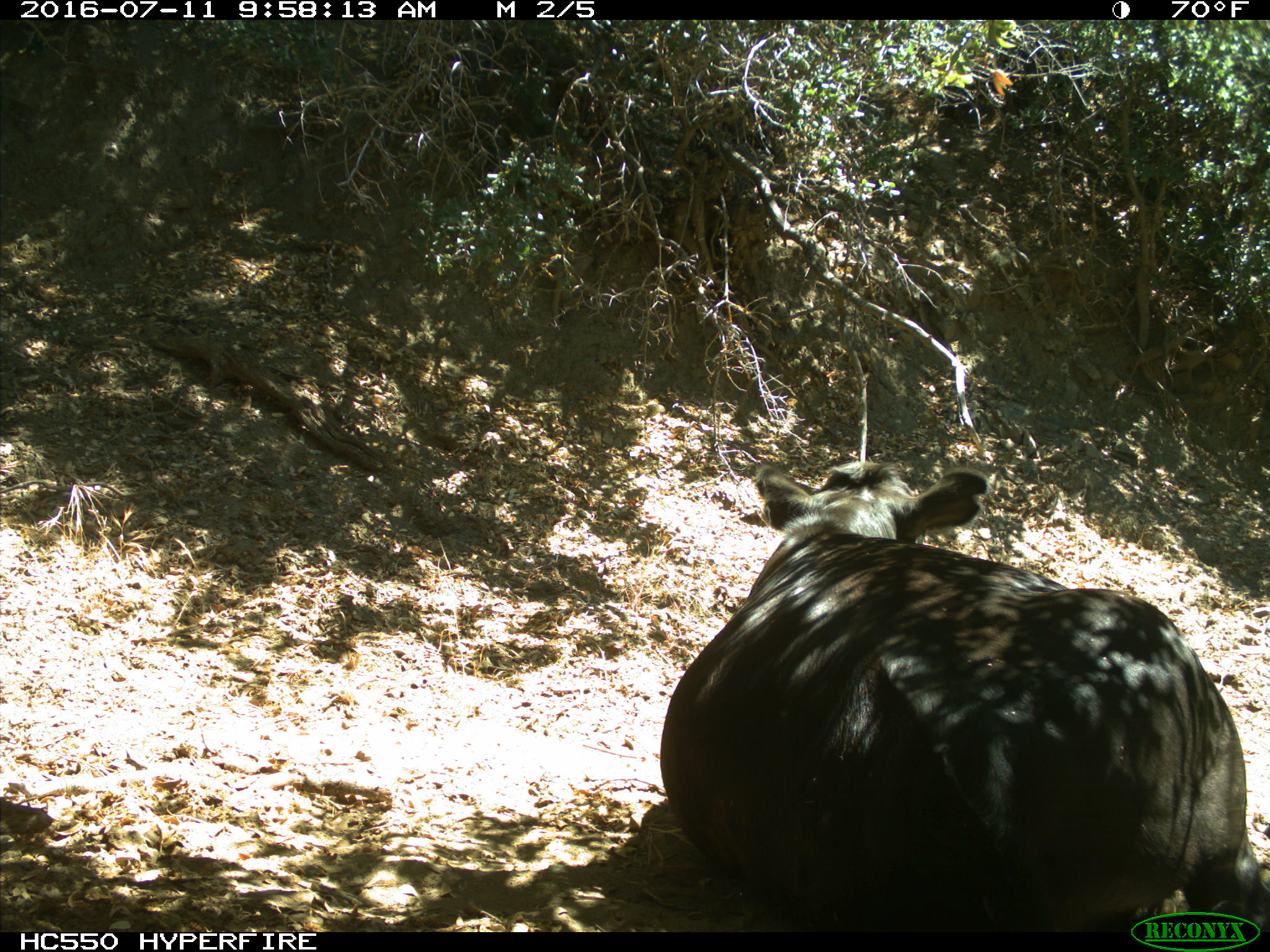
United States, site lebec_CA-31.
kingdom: Animalia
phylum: Chordata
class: Mammalia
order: Artiodactyla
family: Bovidae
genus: Bos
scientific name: Bos taurus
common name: domestic cow